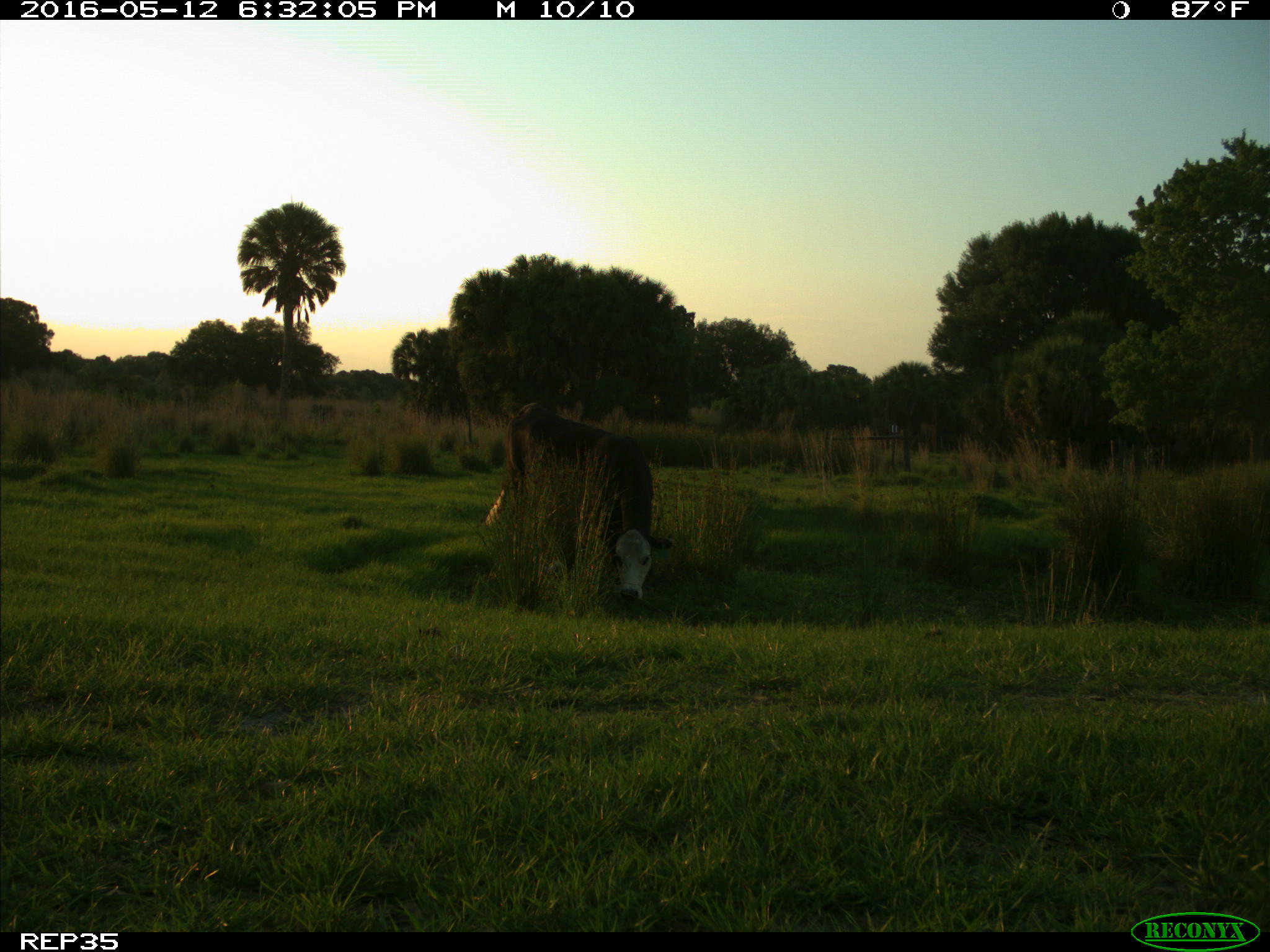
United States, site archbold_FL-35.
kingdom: Animalia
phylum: Chordata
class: Mammalia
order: Artiodactyla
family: Bovidae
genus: Bos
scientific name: Bos taurus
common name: domestic cow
Bos taurus (domestic cow).